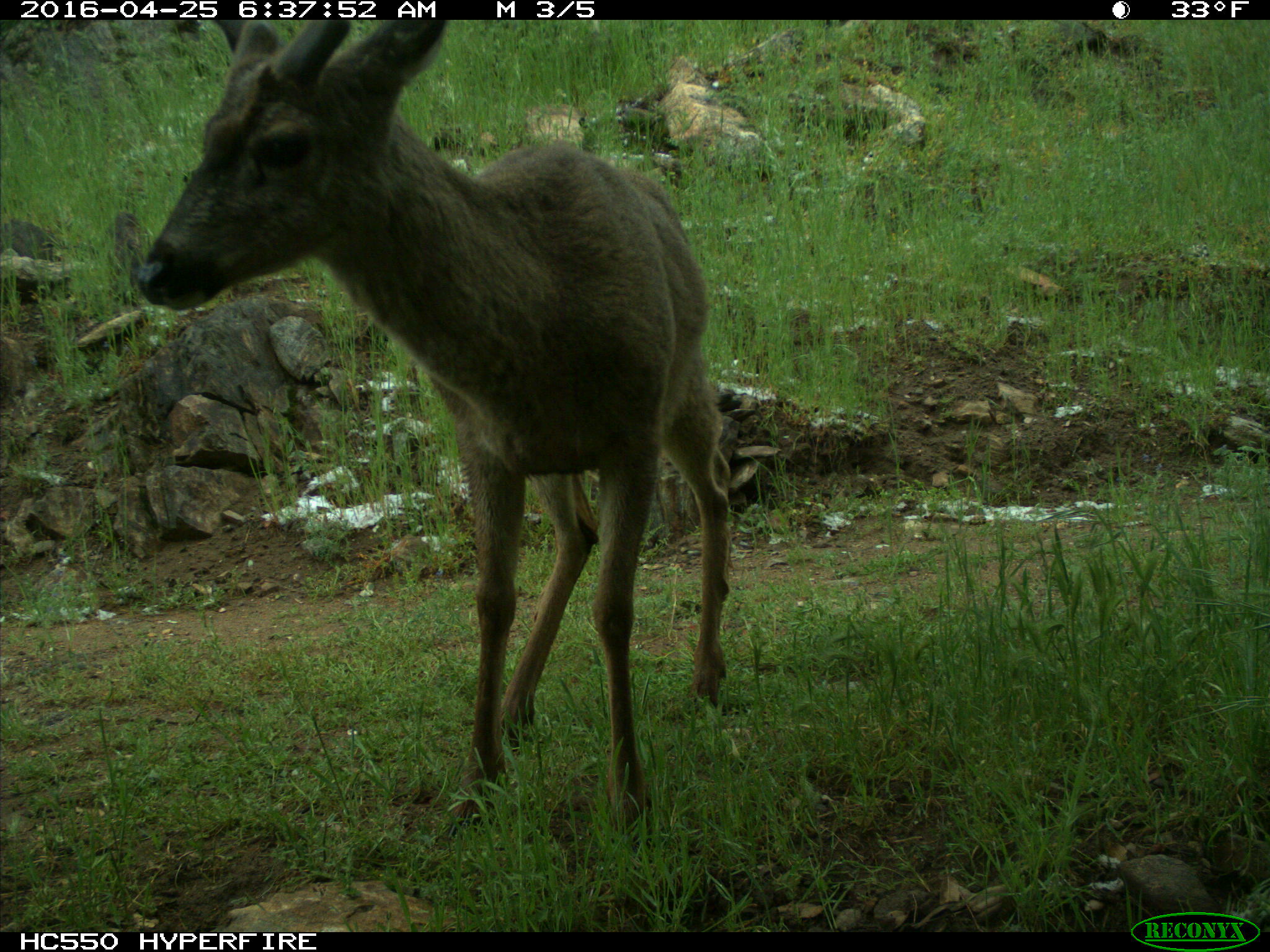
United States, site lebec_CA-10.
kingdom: Animalia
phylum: Chordata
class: Mammalia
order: Artiodactyla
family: Cervidae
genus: Odocoileus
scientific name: Odocoileus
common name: deer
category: unidentified deer